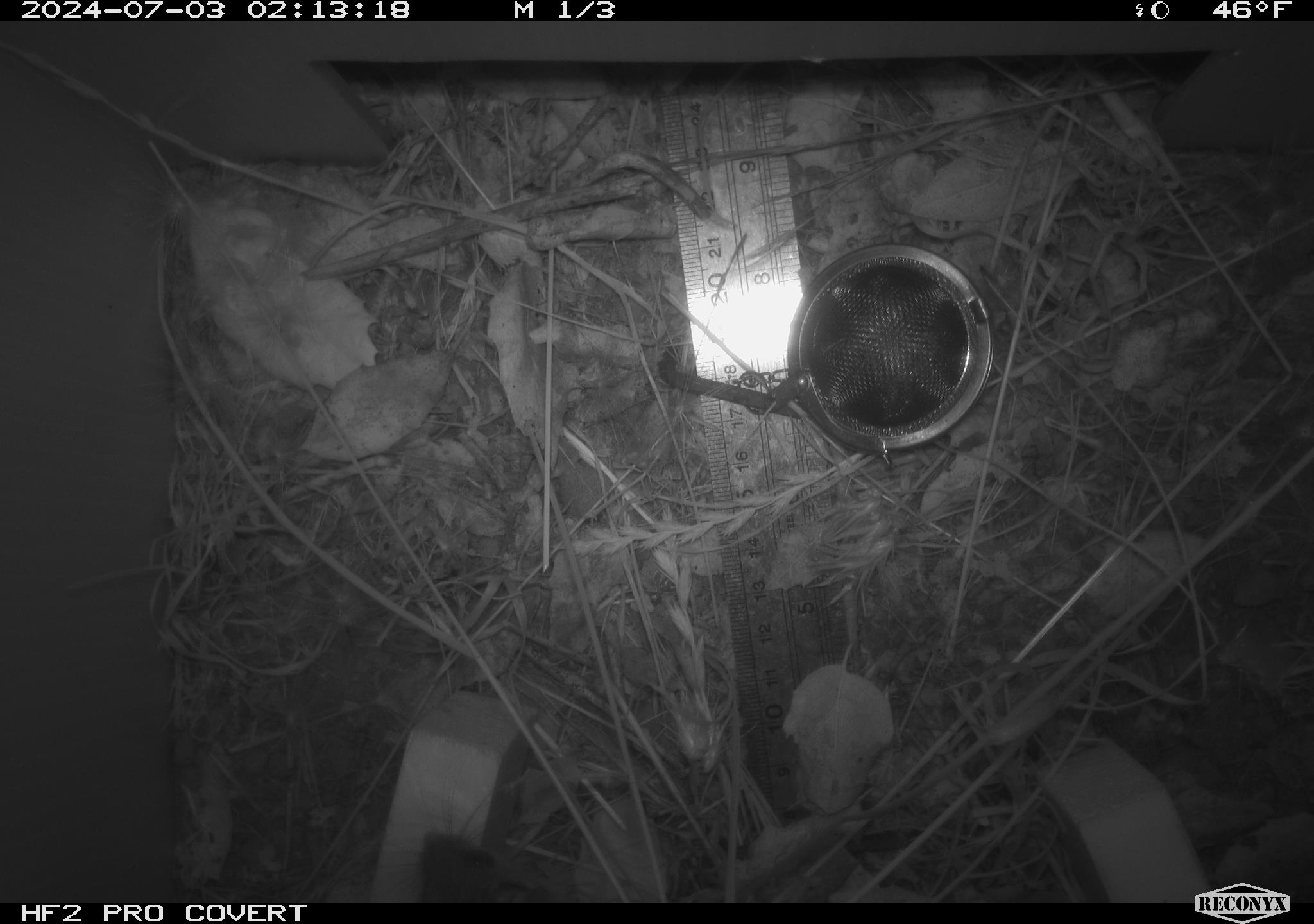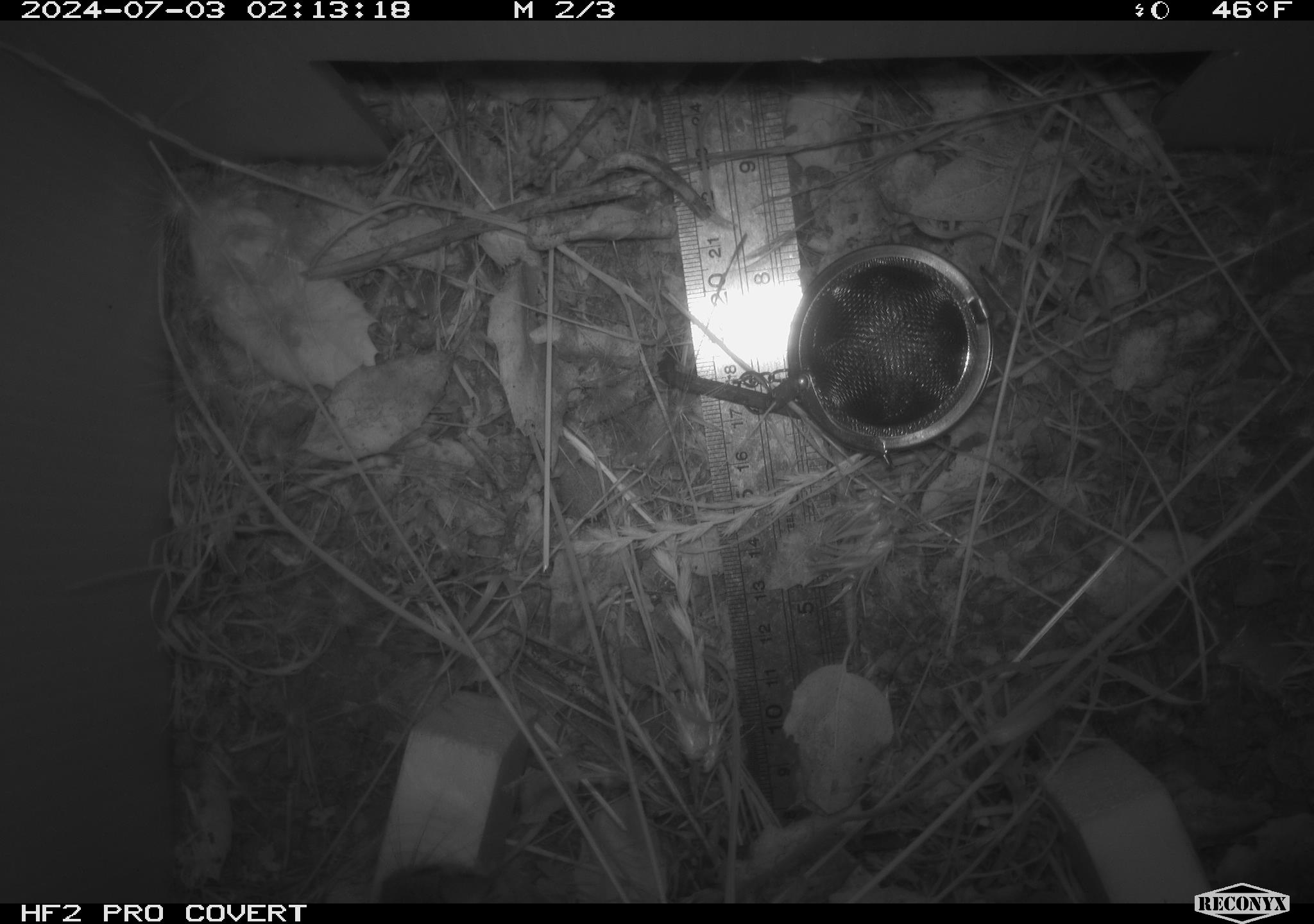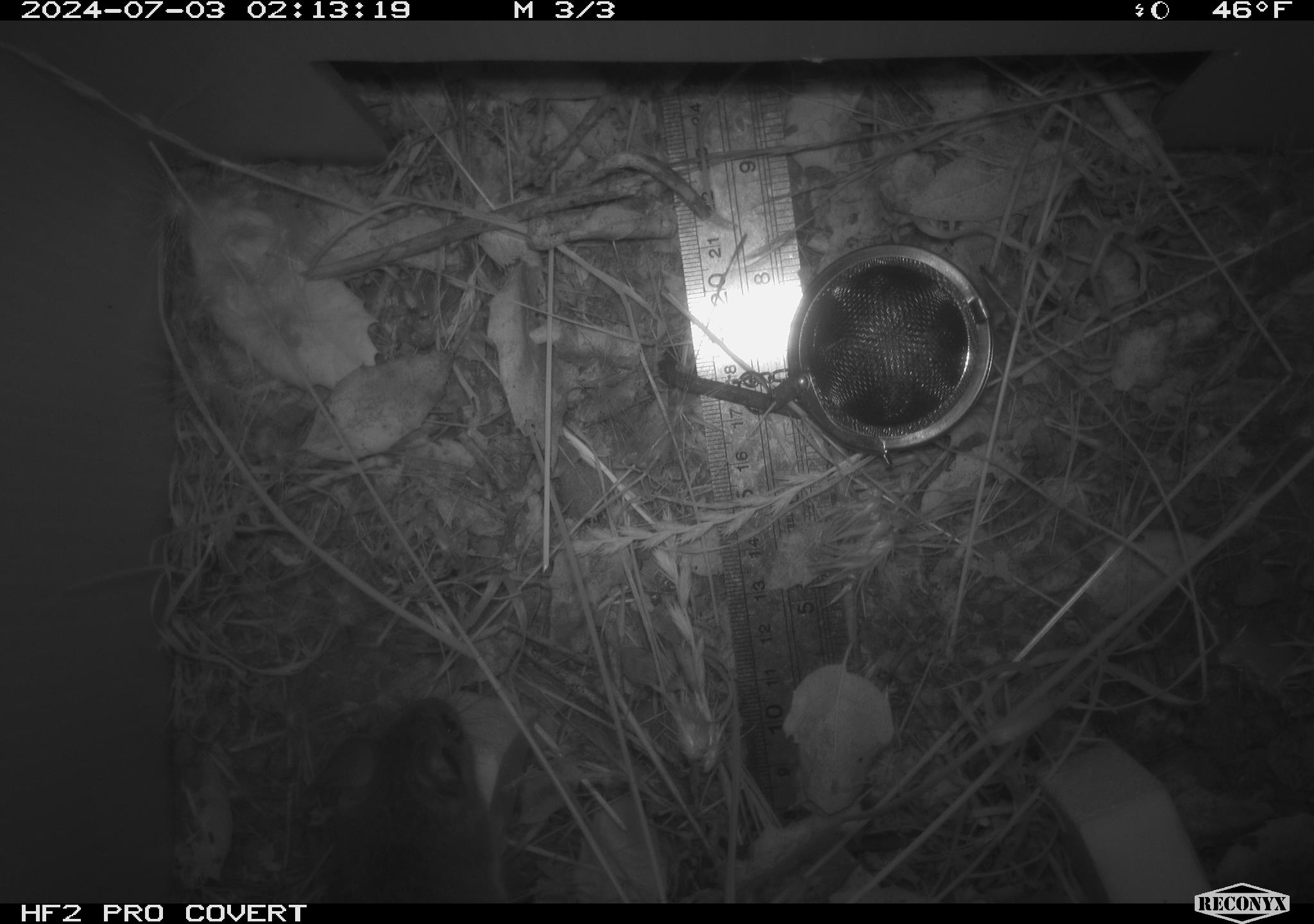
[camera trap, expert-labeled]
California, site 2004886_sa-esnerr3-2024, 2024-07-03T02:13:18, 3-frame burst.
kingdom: Animalia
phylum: Chordata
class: Mammalia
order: Rodentia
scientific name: Rodentia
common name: rodent